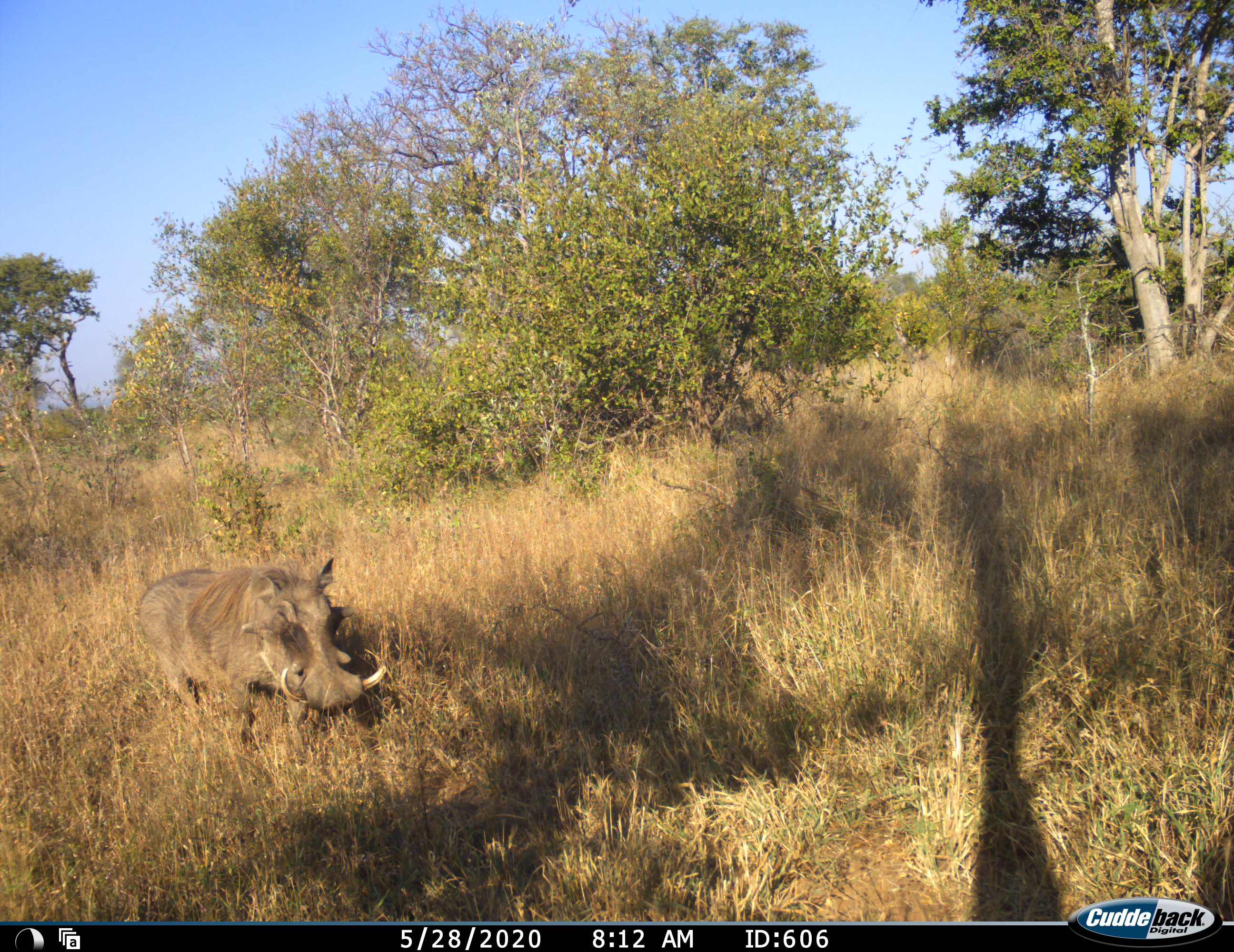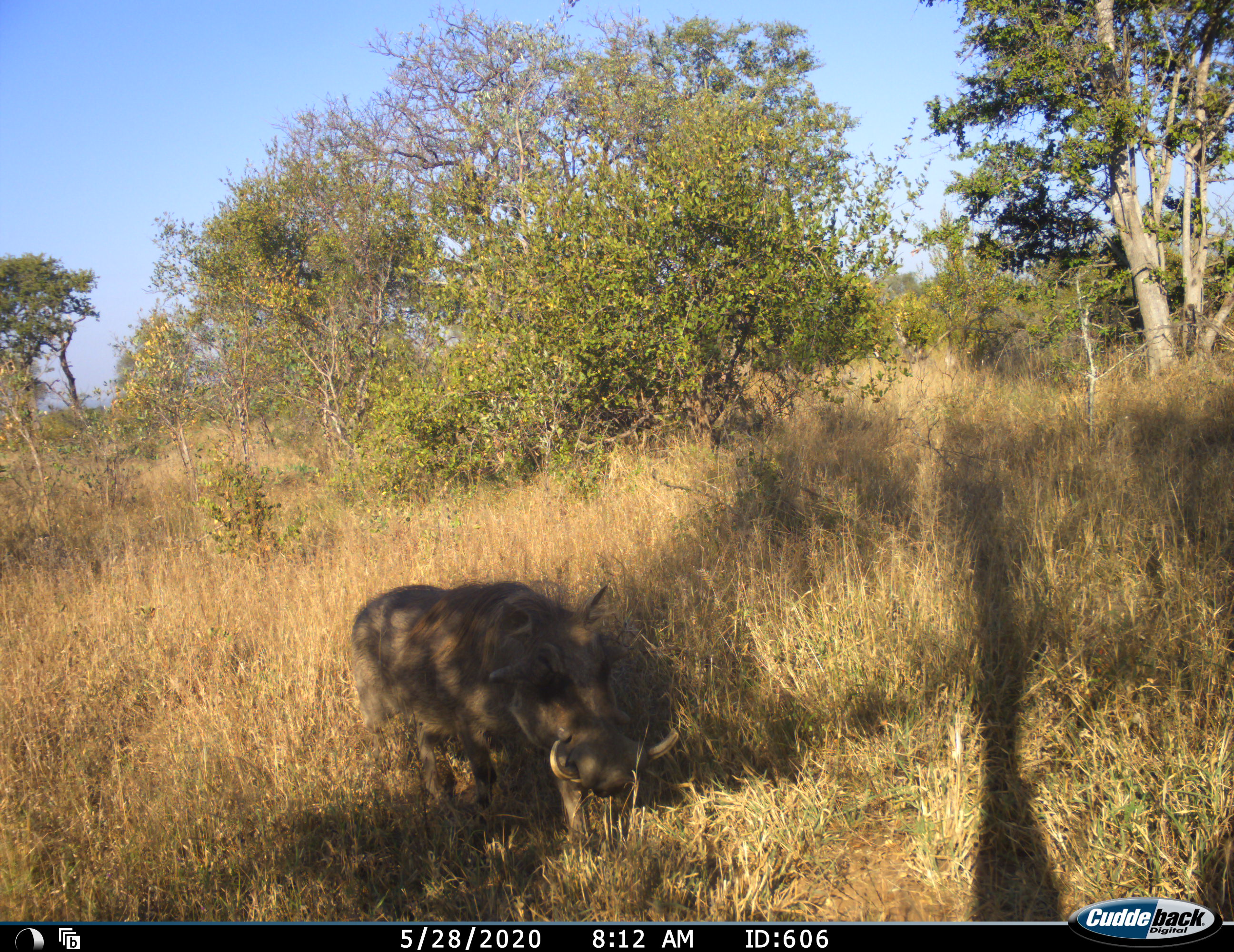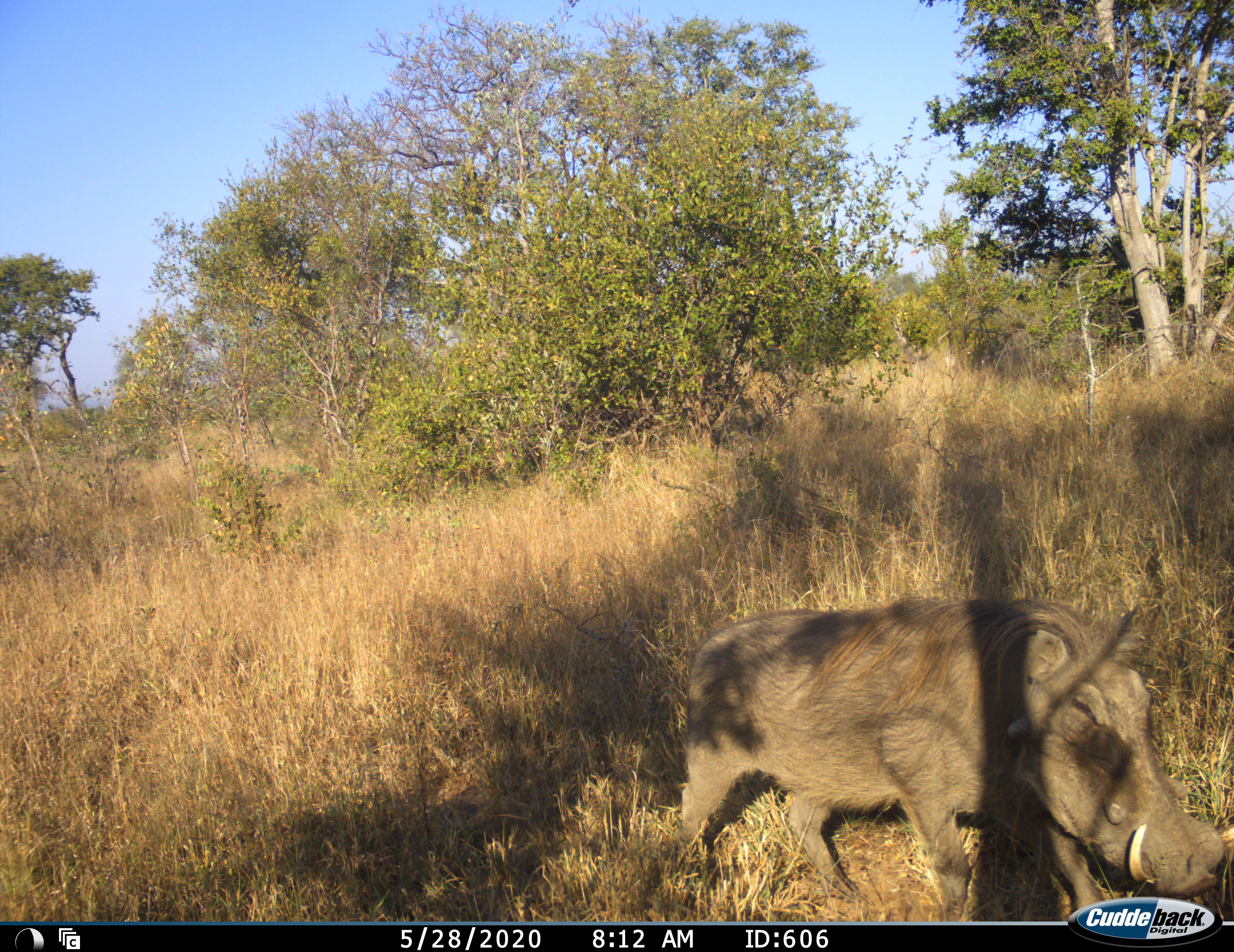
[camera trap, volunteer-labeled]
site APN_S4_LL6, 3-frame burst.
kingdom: Animalia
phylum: Chordata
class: Mammalia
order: Artiodactyla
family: Suidae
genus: Phacochoerus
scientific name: Phacochoerus africanus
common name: warthog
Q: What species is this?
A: Warthog (Phacochoerus africanus).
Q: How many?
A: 1.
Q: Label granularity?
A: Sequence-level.